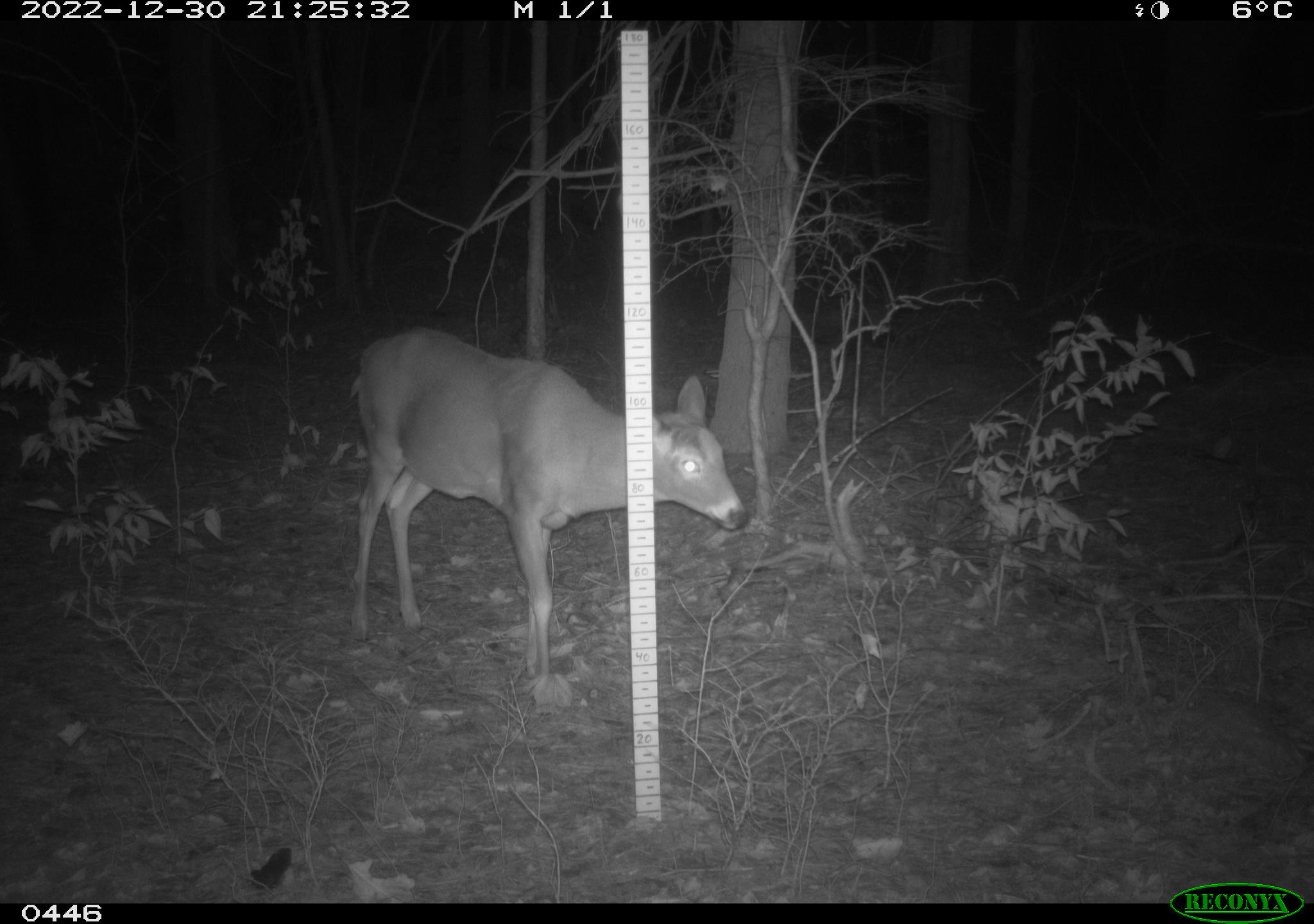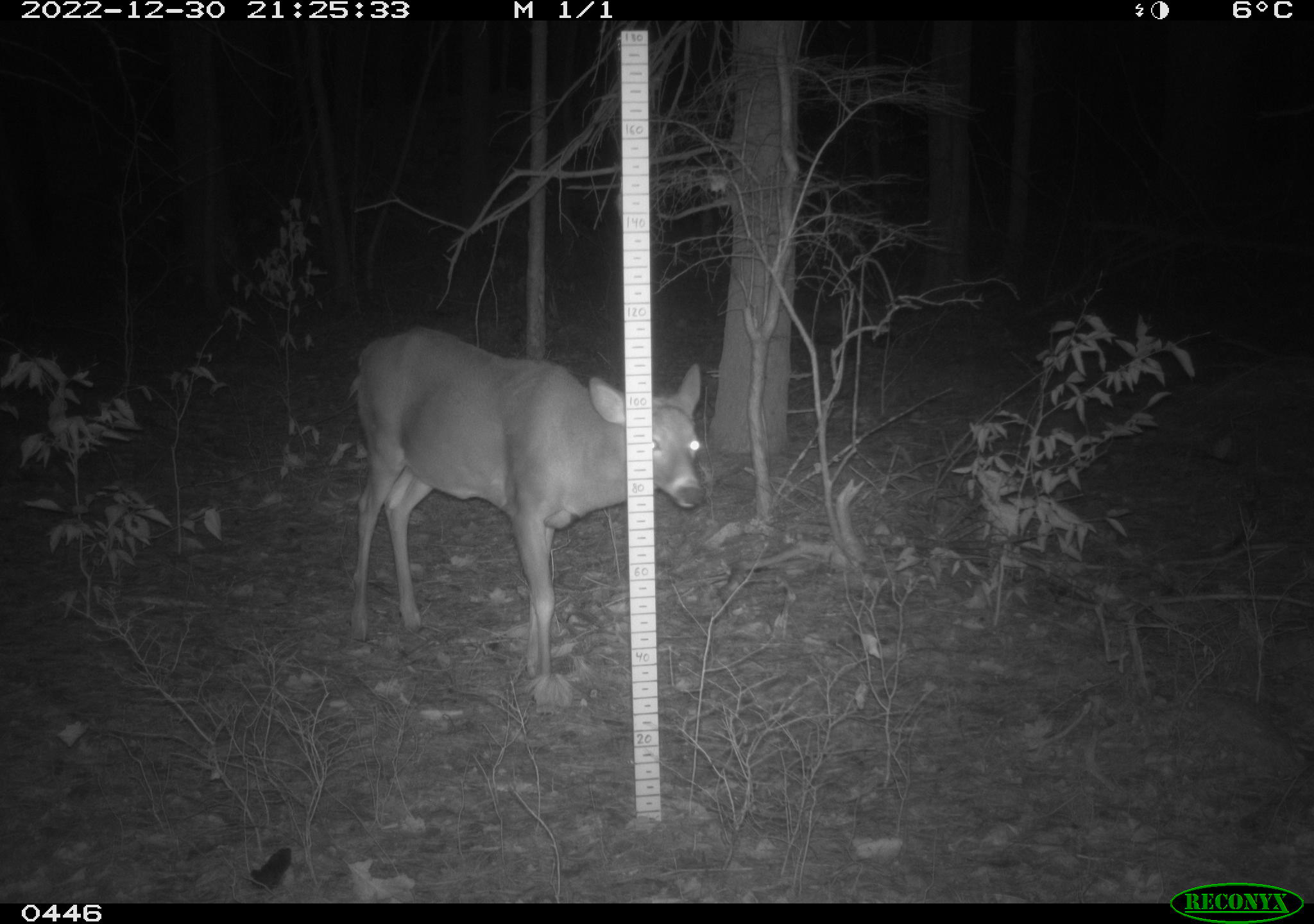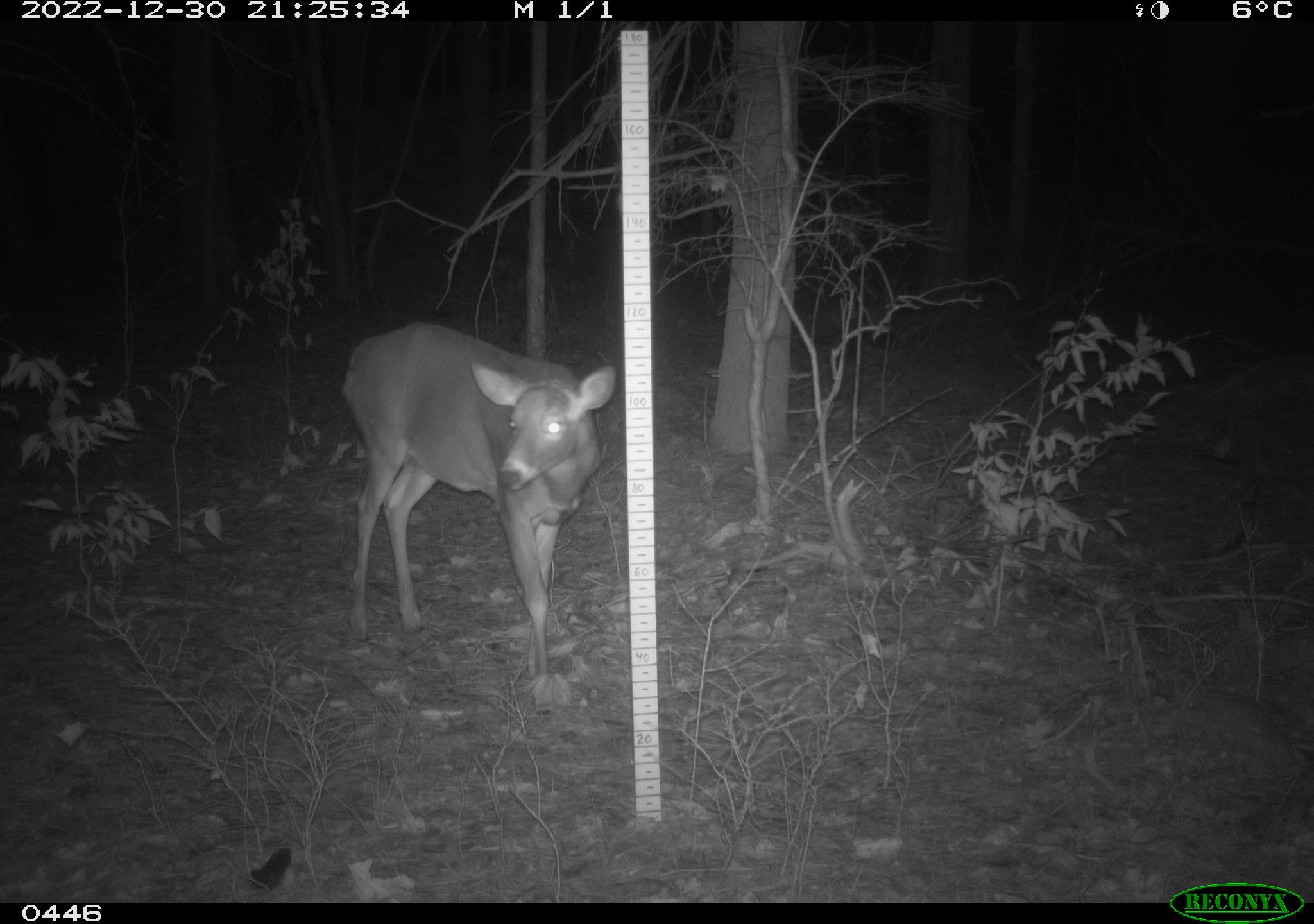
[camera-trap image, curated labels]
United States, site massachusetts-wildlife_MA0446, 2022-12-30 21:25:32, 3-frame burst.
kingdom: Animalia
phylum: Chordata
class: Mammalia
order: Artiodactyla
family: Cervidae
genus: Odocoileus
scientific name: Odocoileus virginianus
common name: white-tailed deer